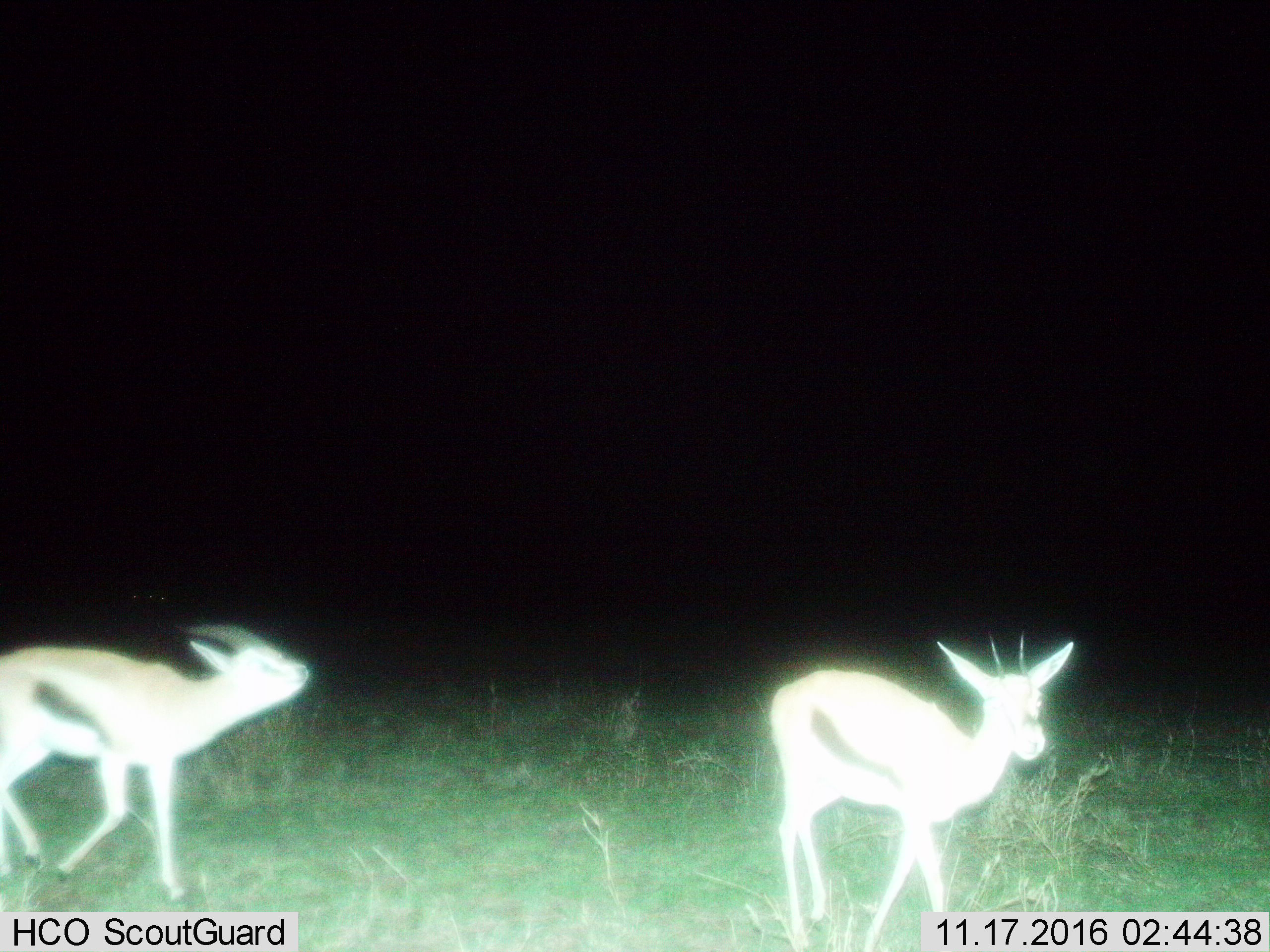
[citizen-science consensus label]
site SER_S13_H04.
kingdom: Animalia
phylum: Chordata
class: Mammalia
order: Artiodactyla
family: Bovidae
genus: Eudorcas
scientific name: Eudorcas thomsonii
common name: thomson's gazelle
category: gazellethomsons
Gazellethomsons (thomson's gazelle) (Eudorcas thomsonii), count 2. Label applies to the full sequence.